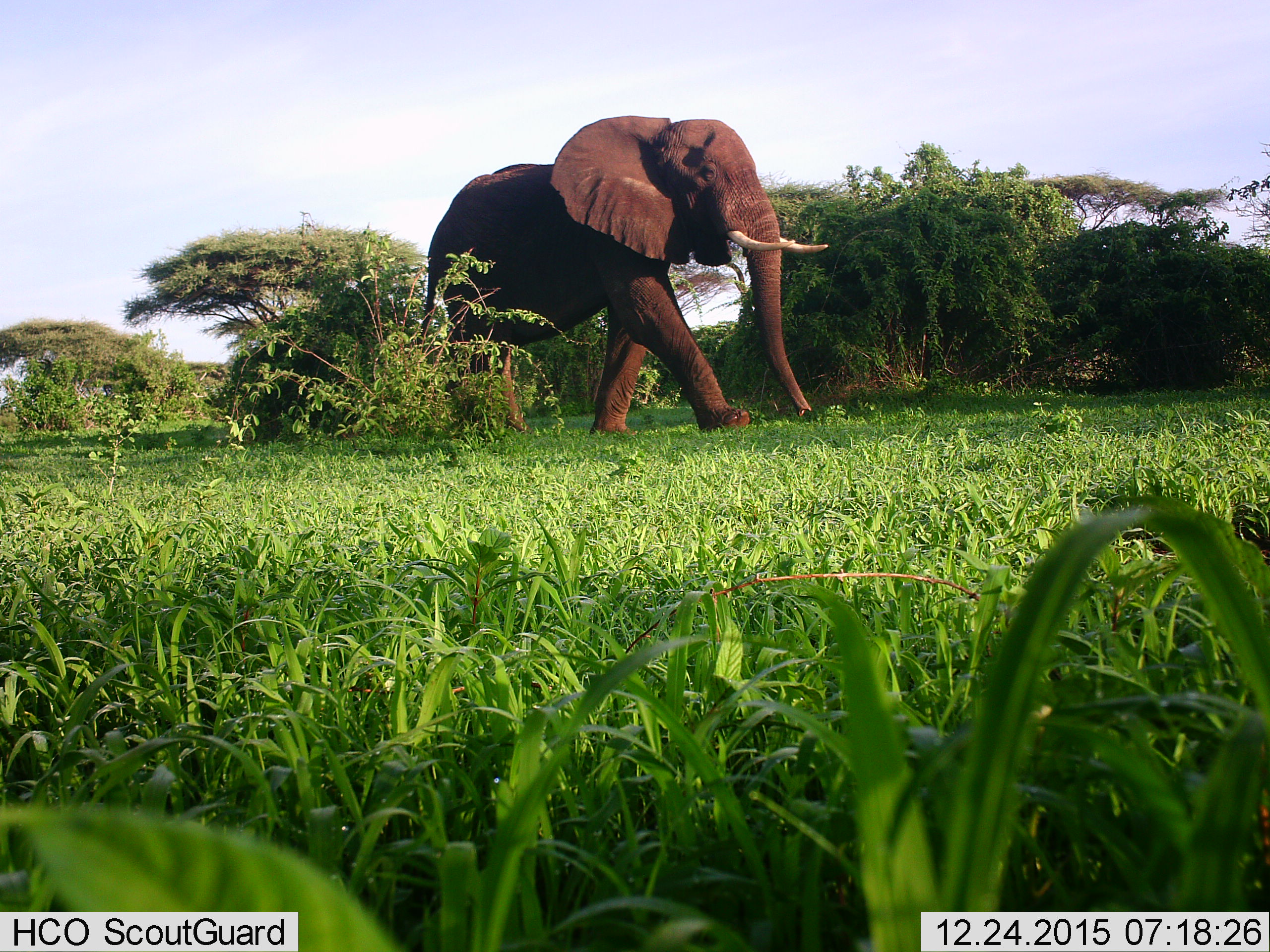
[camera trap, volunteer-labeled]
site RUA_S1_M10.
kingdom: Animalia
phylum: Chordata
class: Mammalia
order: Proboscidea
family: Elephantidae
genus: Loxodonta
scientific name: Loxodonta africana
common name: african bush elephant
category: elephant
Elephant (african bush elephant) (Loxodonta africana), count 1. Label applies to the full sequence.